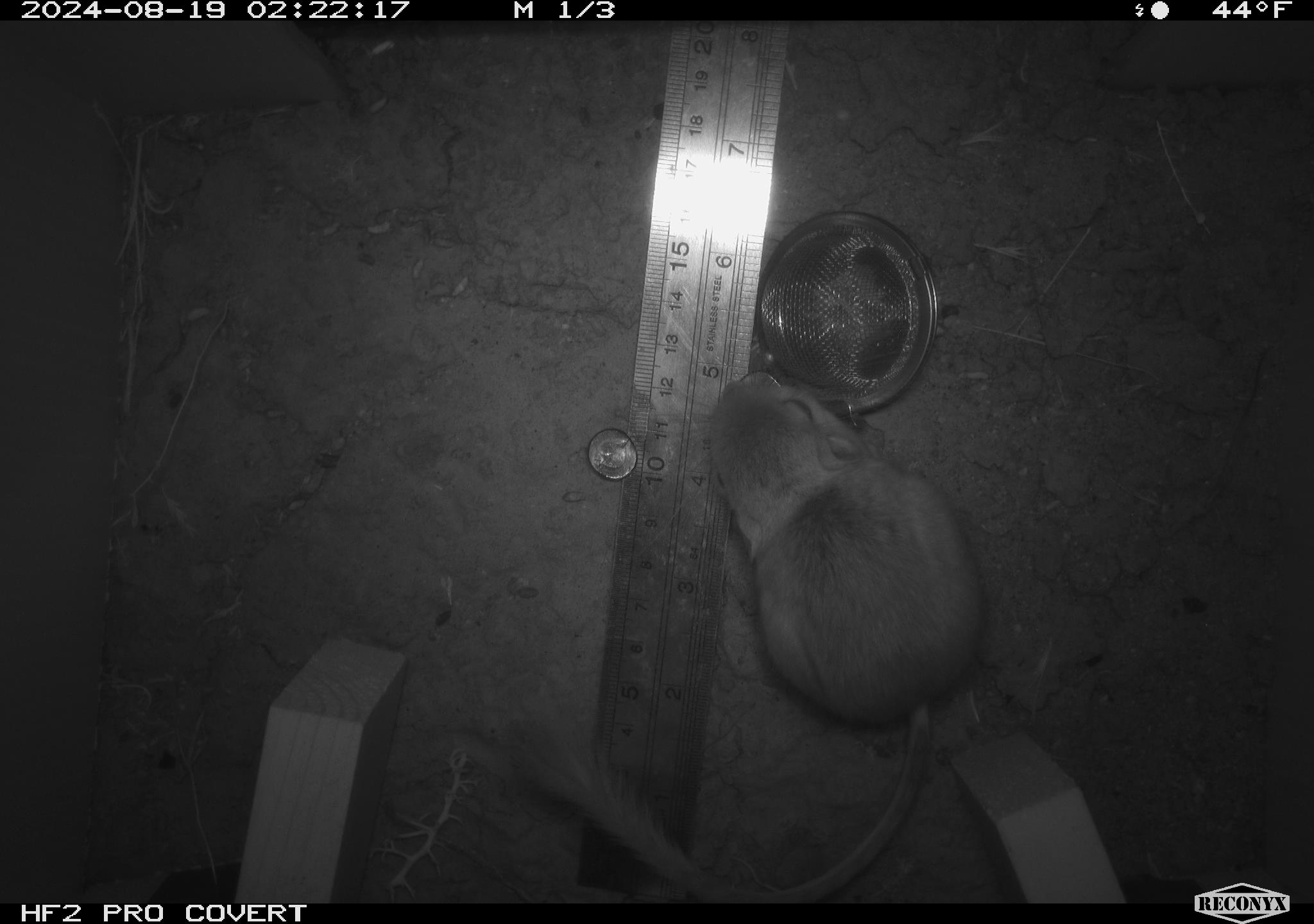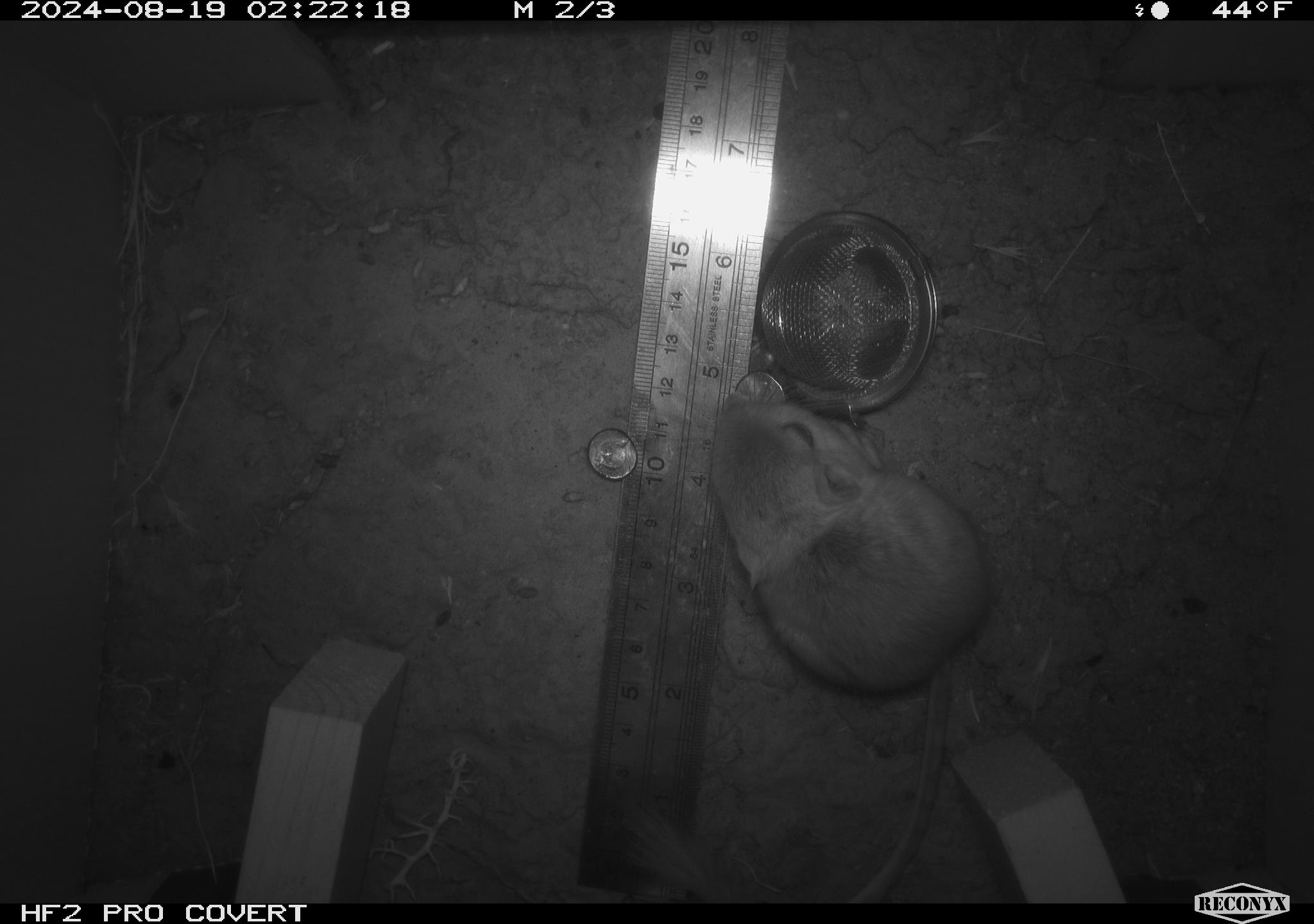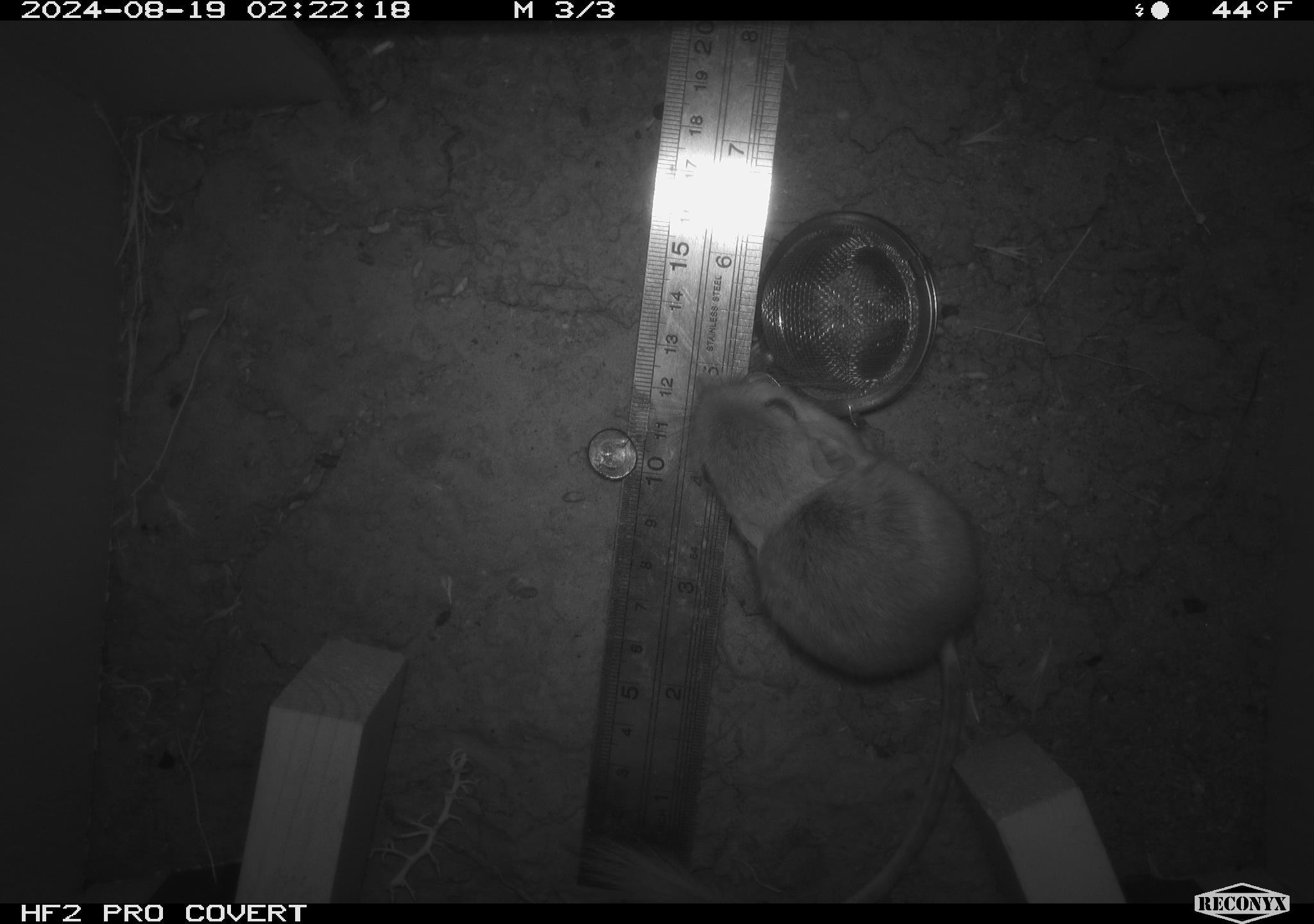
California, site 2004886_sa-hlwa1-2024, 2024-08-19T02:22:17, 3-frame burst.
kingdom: Animalia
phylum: Chordata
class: Mammalia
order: Rodentia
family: Heteromyidae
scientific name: Heteromyidae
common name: kangaroo rats and pocket mice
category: heteromyidae family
Heteromyidae family (kangaroo rats and pocket mice) (Heteromyidae).